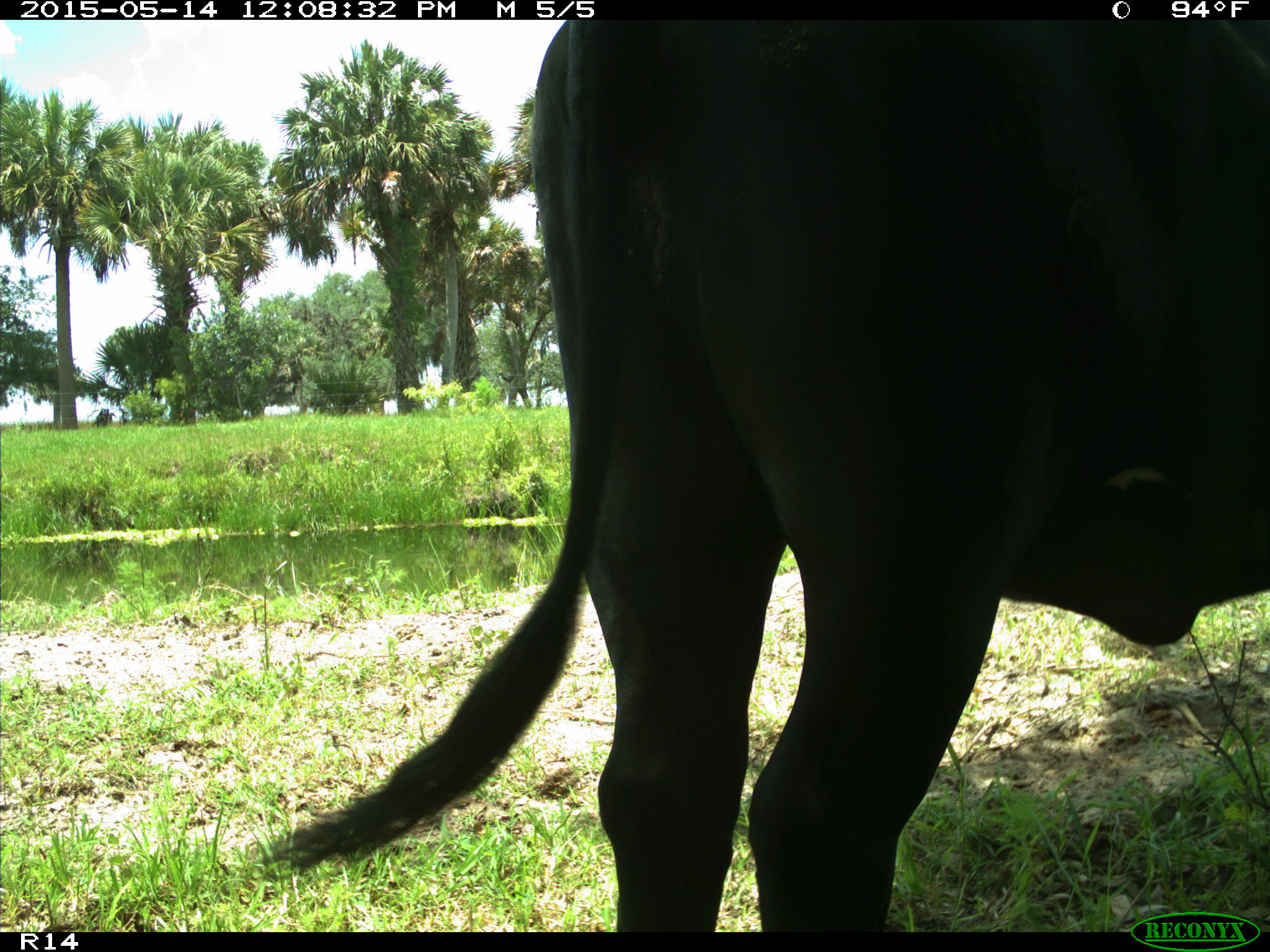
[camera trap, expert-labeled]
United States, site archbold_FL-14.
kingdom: Animalia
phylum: Chordata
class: Mammalia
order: Artiodactyla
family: Bovidae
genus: Bos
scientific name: Bos taurus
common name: domestic cow